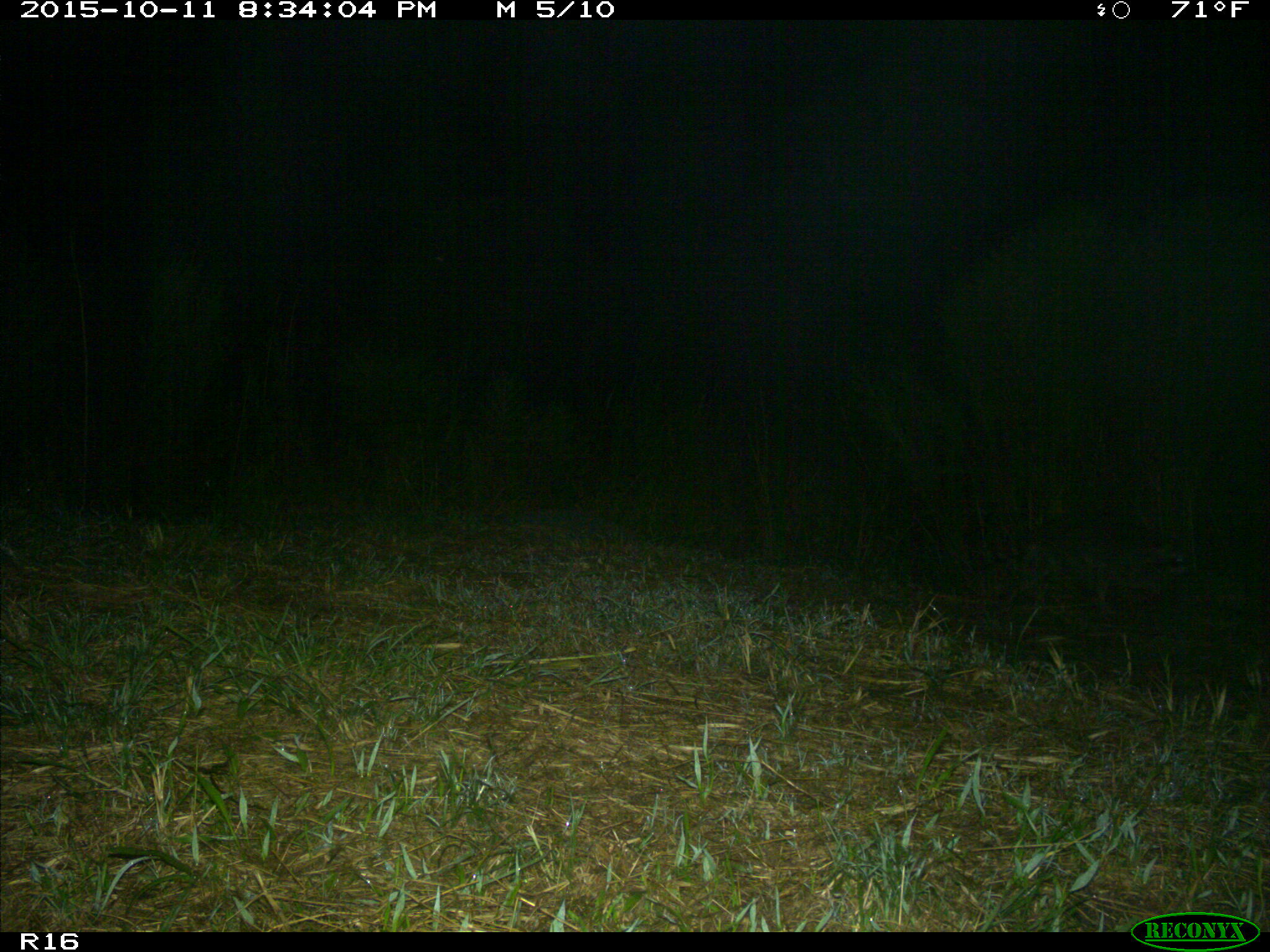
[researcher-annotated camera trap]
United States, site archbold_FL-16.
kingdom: Animalia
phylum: Chordata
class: Mammalia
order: Carnivora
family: Procyonidae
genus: Procyon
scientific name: Procyon lotor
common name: common raccoon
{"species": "Procyon lotor (common raccoon)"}